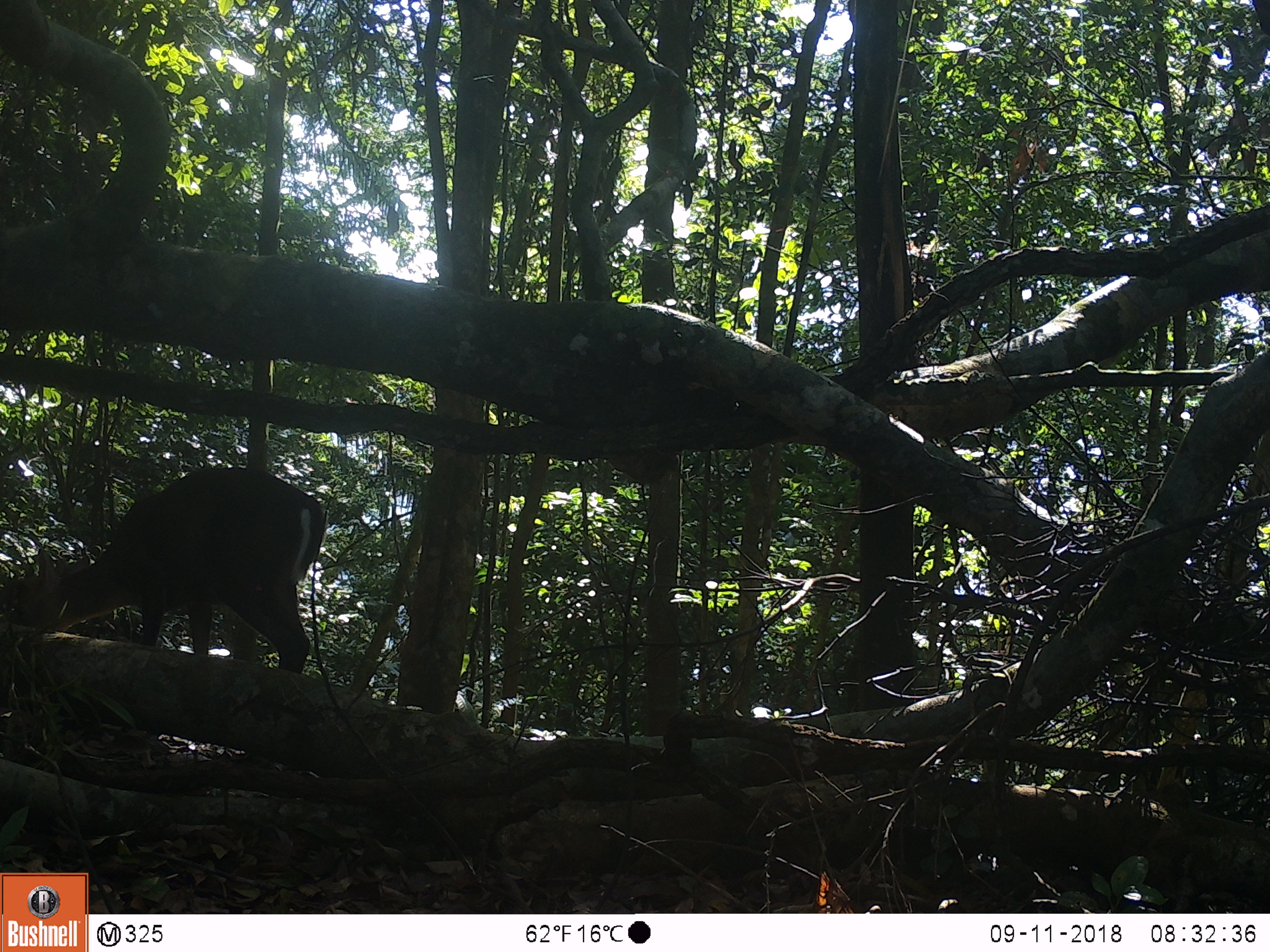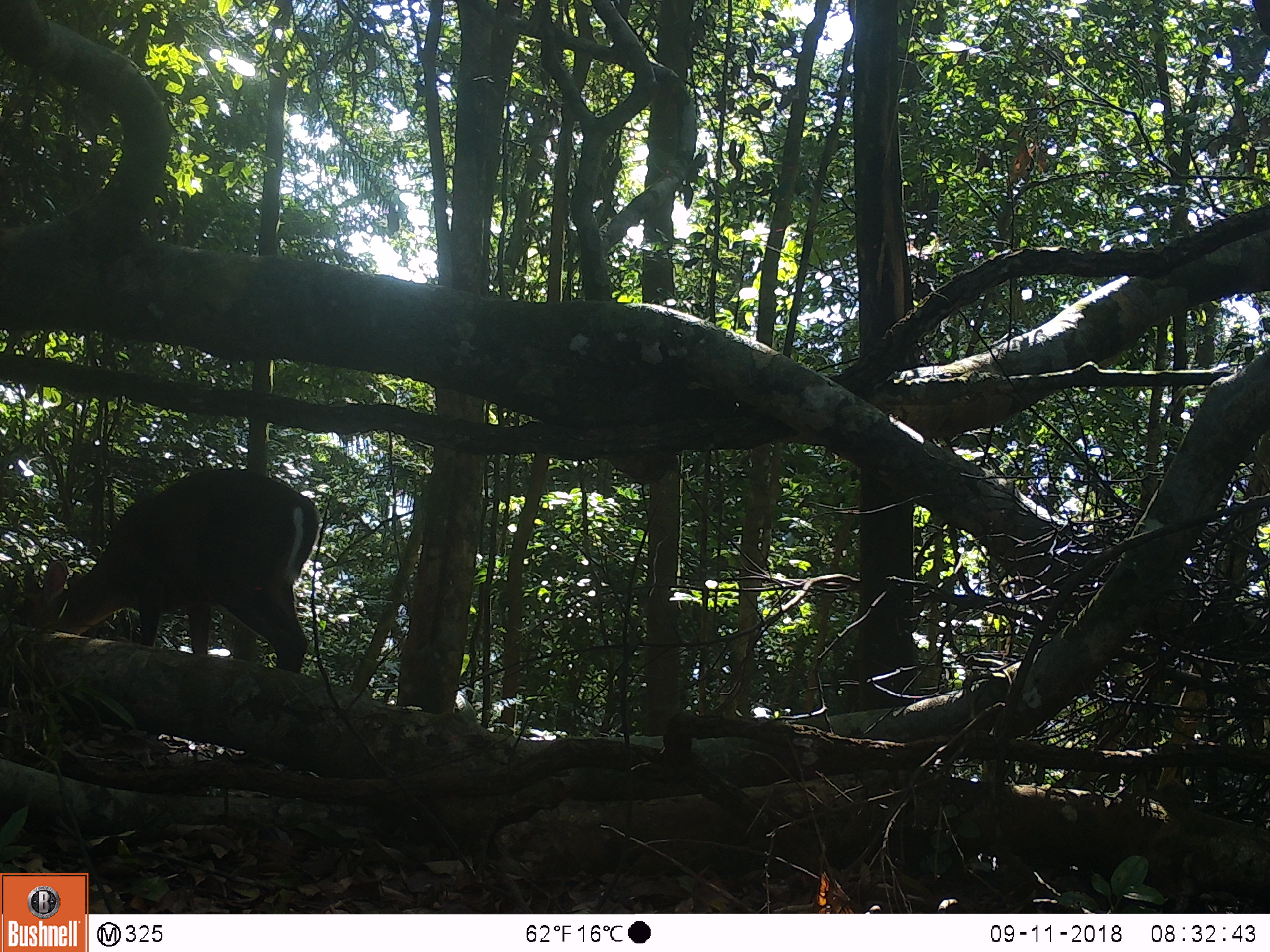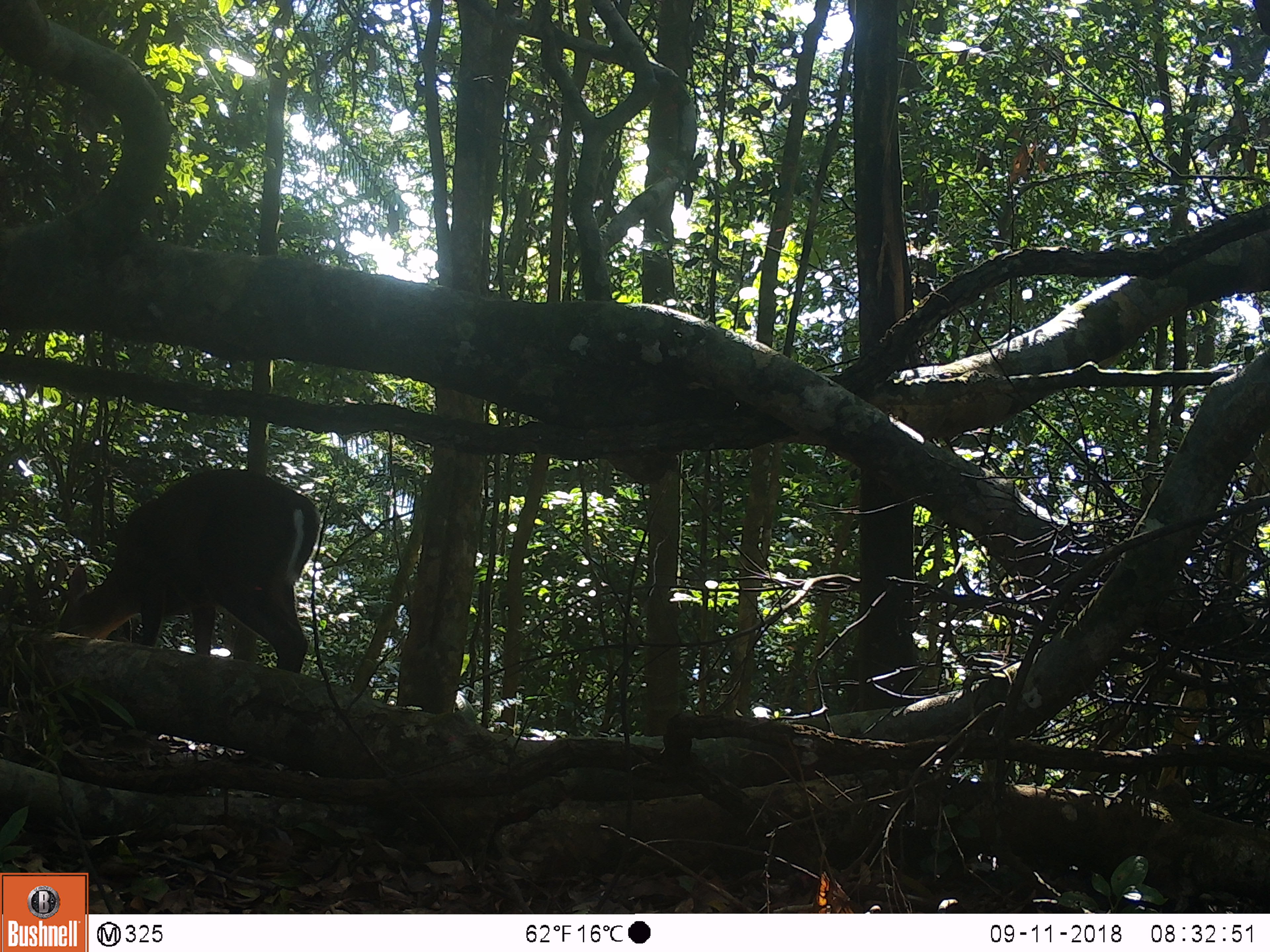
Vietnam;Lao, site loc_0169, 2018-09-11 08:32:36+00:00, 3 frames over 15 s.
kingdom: Animalia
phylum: Chordata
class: Mammalia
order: Artiodactyla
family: Cervidae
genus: Muntiacus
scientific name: Muntiacus rooseveltorum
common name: roosevelt's muntjac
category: roosevelts muntjac group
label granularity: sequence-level